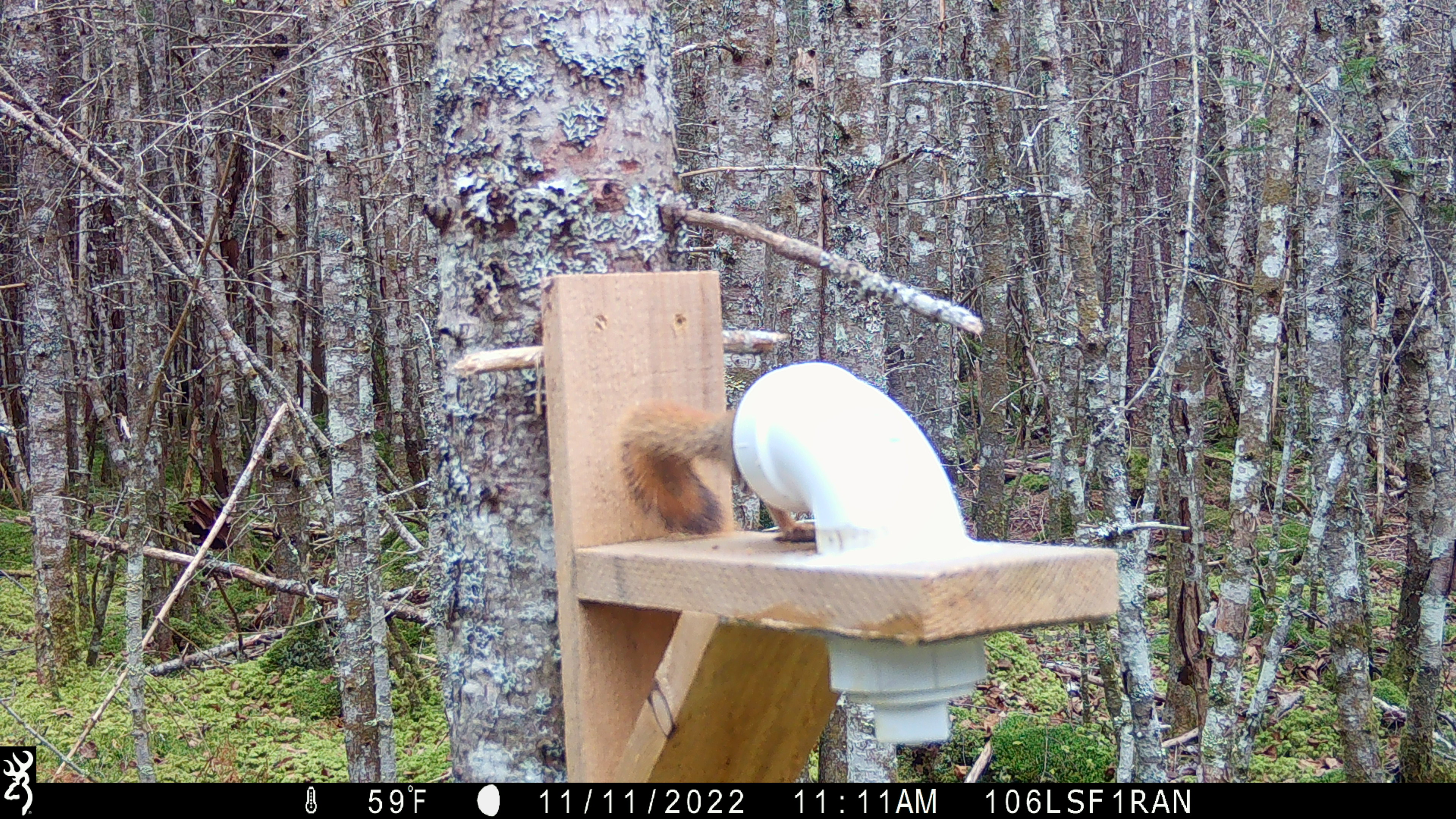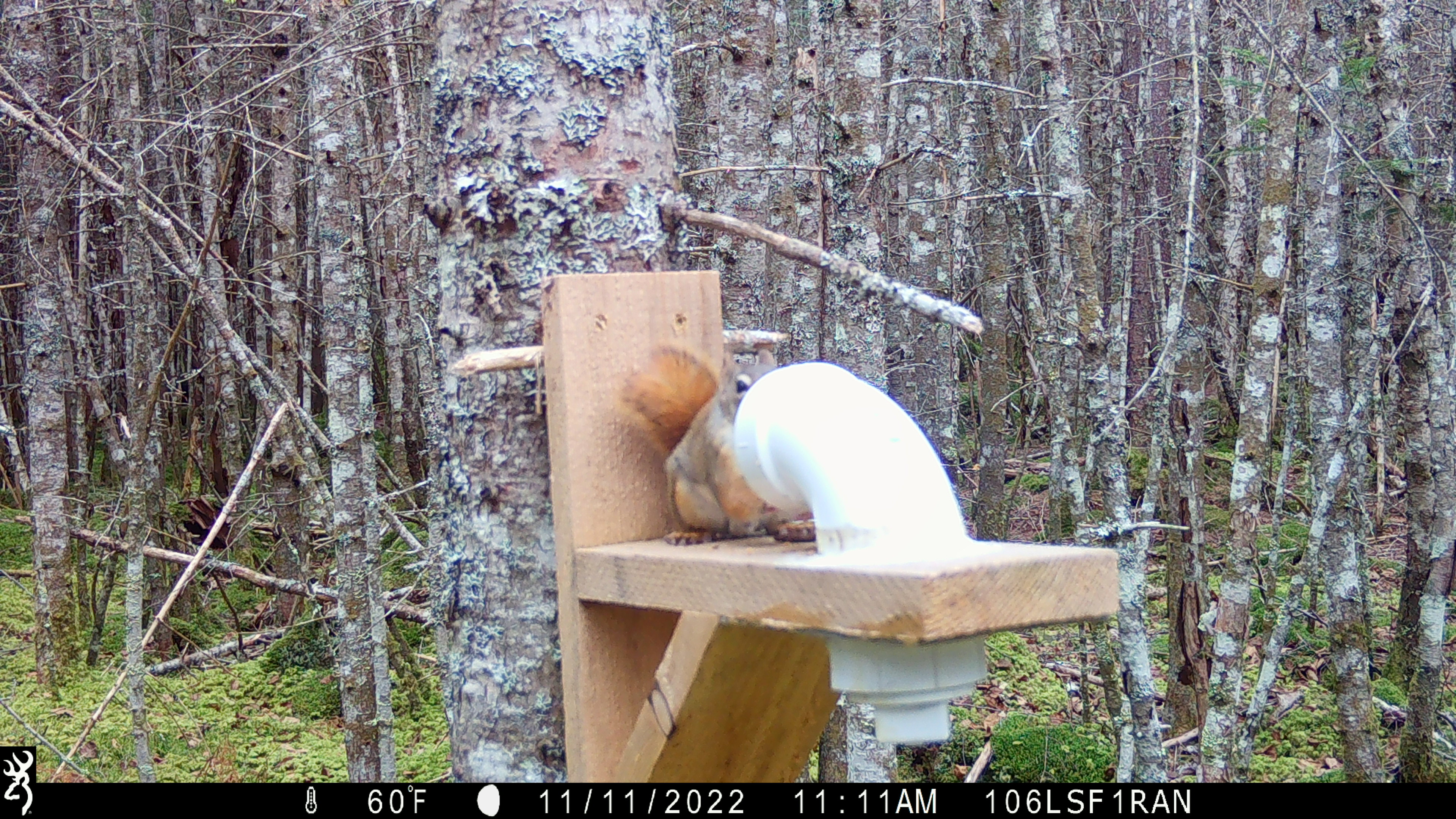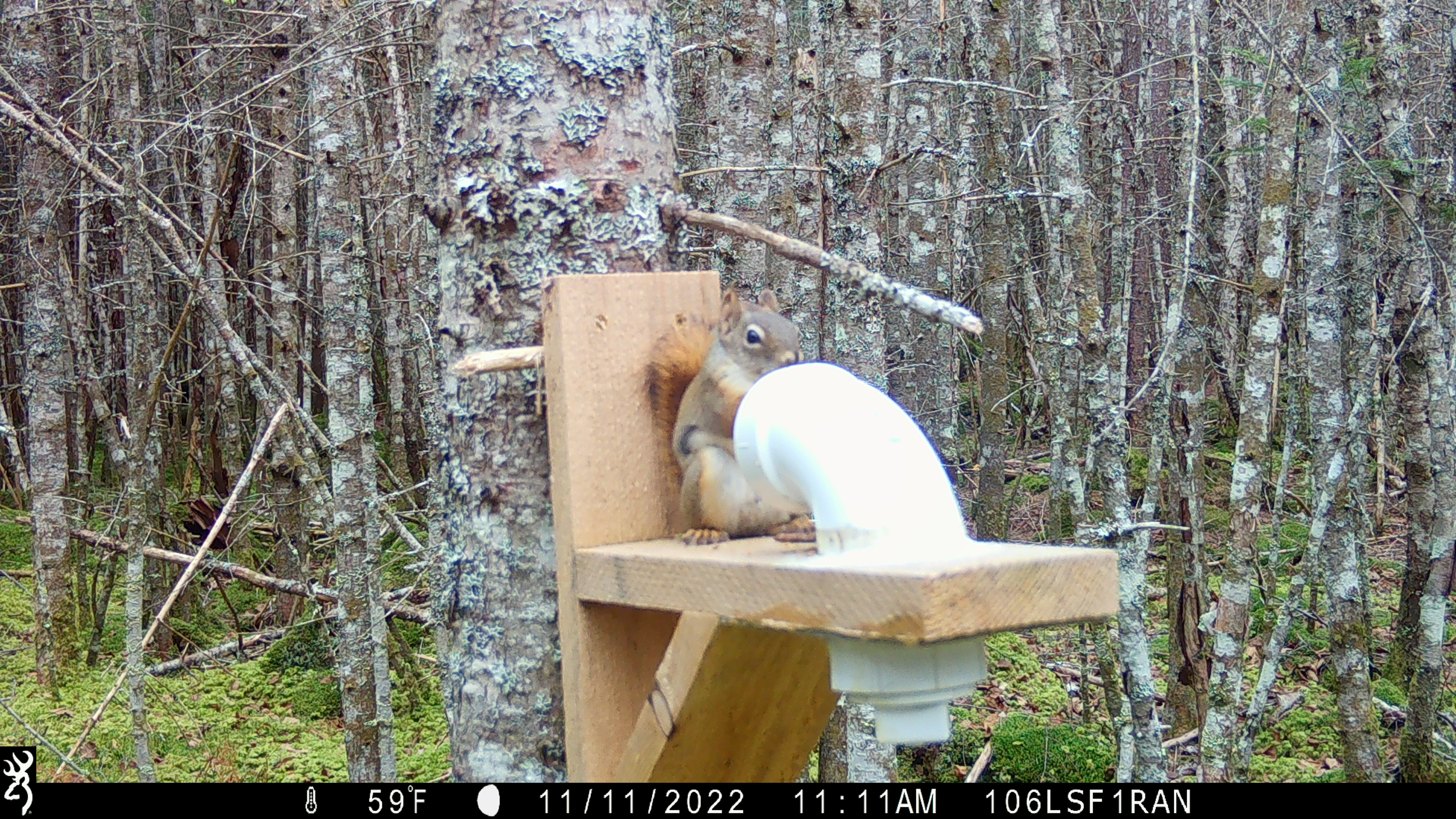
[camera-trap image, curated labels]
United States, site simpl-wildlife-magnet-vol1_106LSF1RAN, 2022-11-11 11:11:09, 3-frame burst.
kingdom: Animalia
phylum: Chordata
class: Mammalia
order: Rodentia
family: Sciuridae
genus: Tamiasciurus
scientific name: Tamiasciurus hudsonicus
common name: red squirrel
Red squirrel (Tamiasciurus hudsonicus).